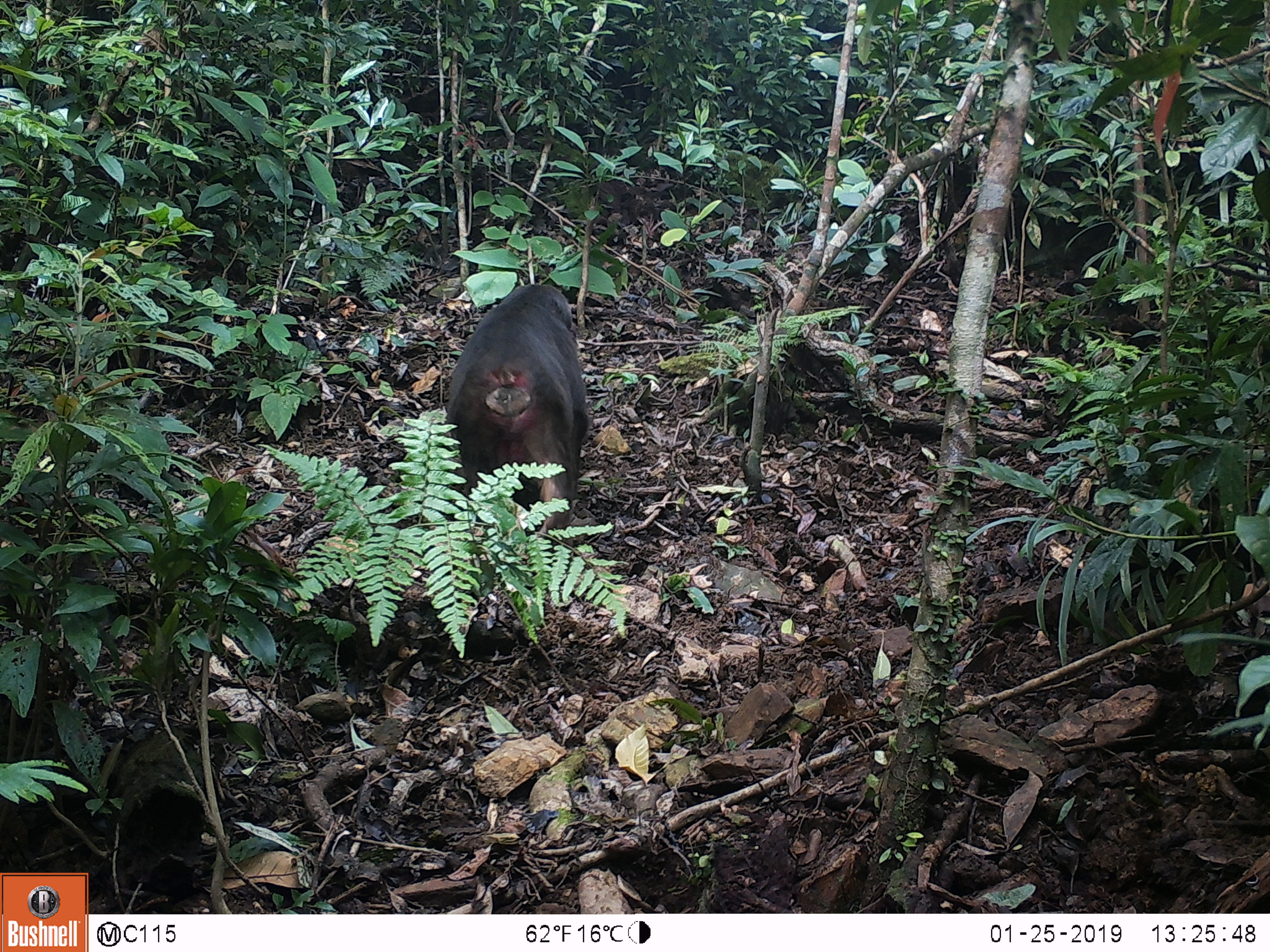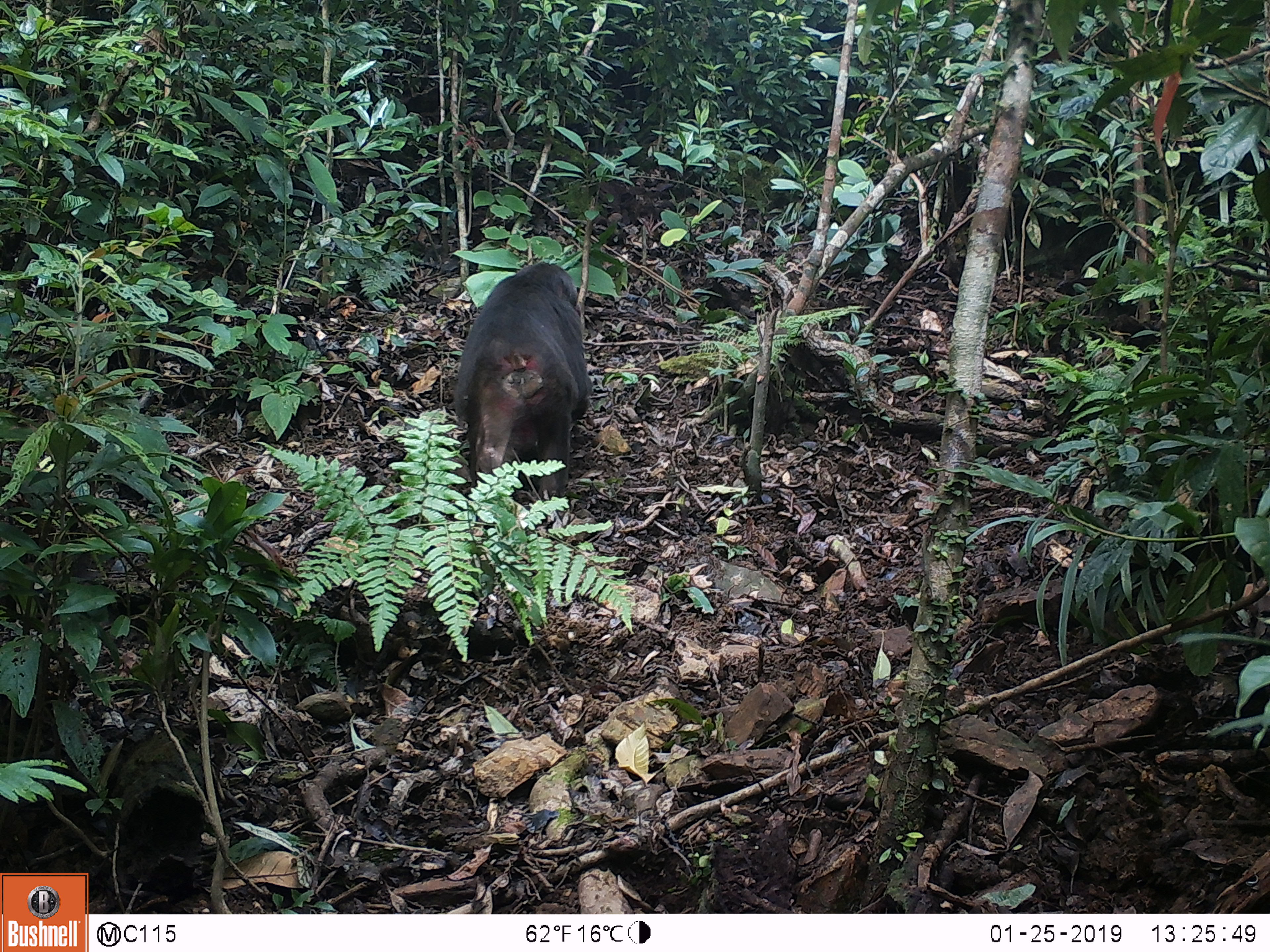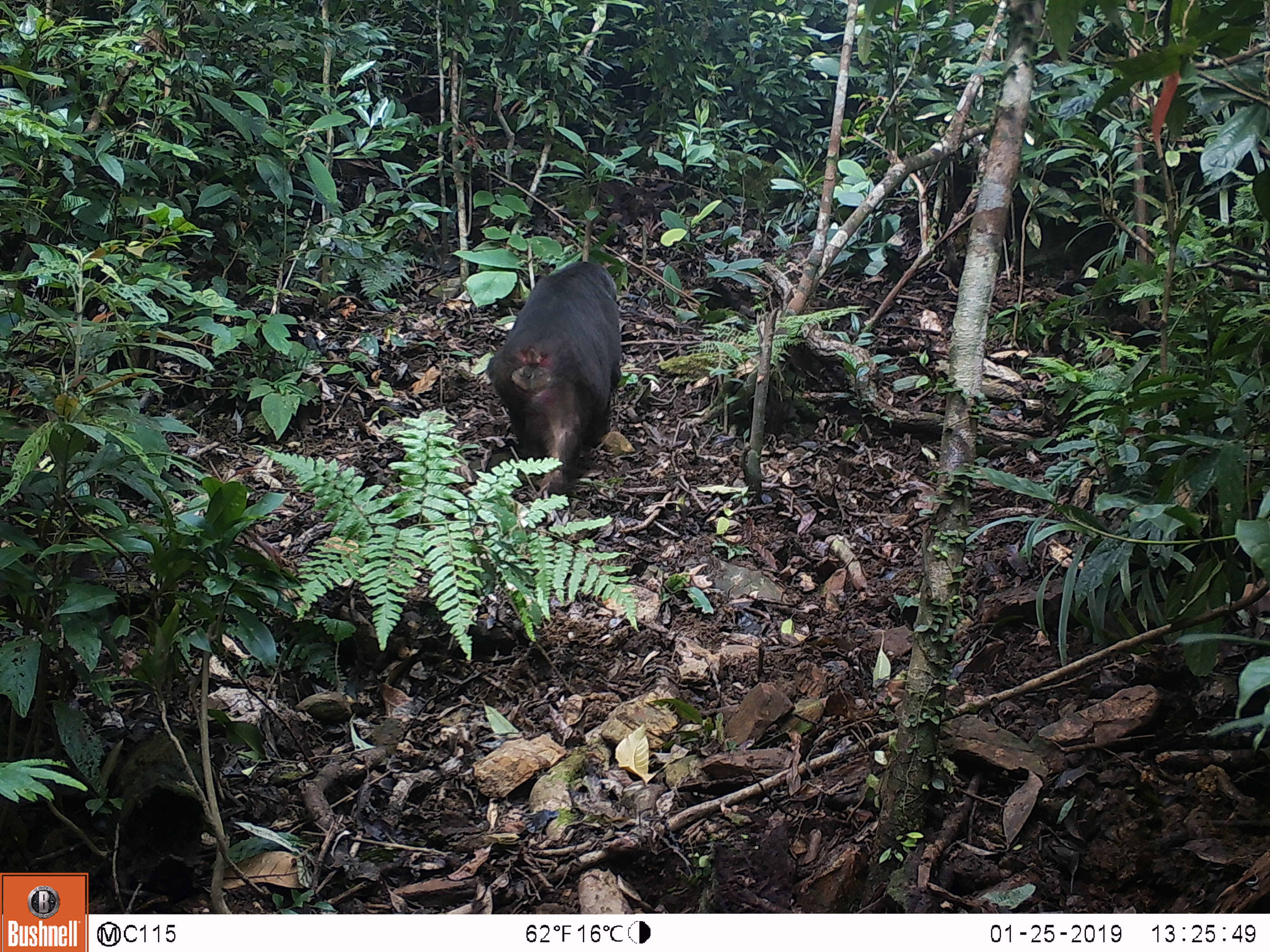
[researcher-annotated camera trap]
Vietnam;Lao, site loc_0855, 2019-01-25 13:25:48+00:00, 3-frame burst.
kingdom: Animalia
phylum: Chordata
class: Mammalia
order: Primates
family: Cercopithecidae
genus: Macaca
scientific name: Macaca arctoides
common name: stump-tailed macaque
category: stump tailed macaque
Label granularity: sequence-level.